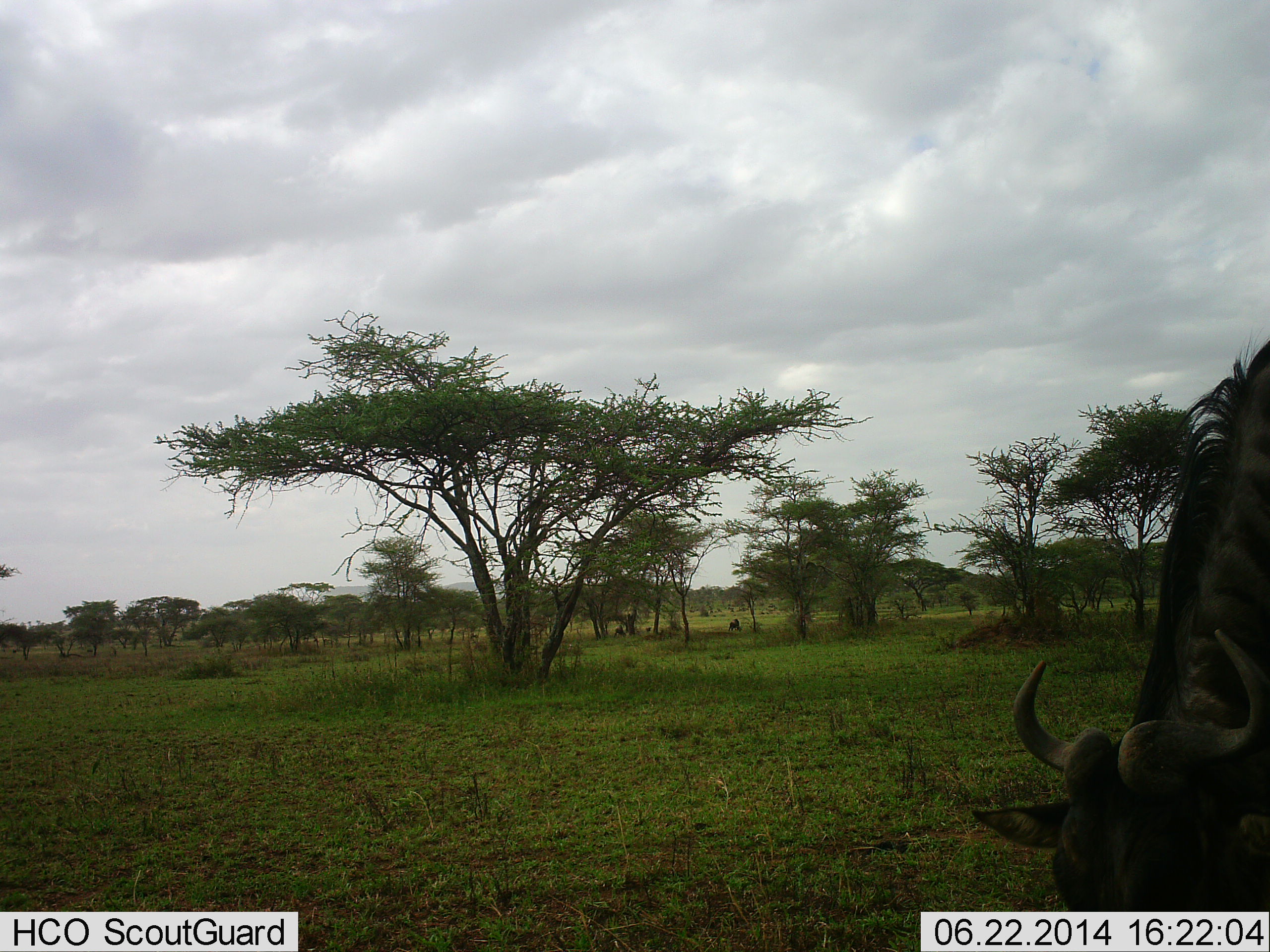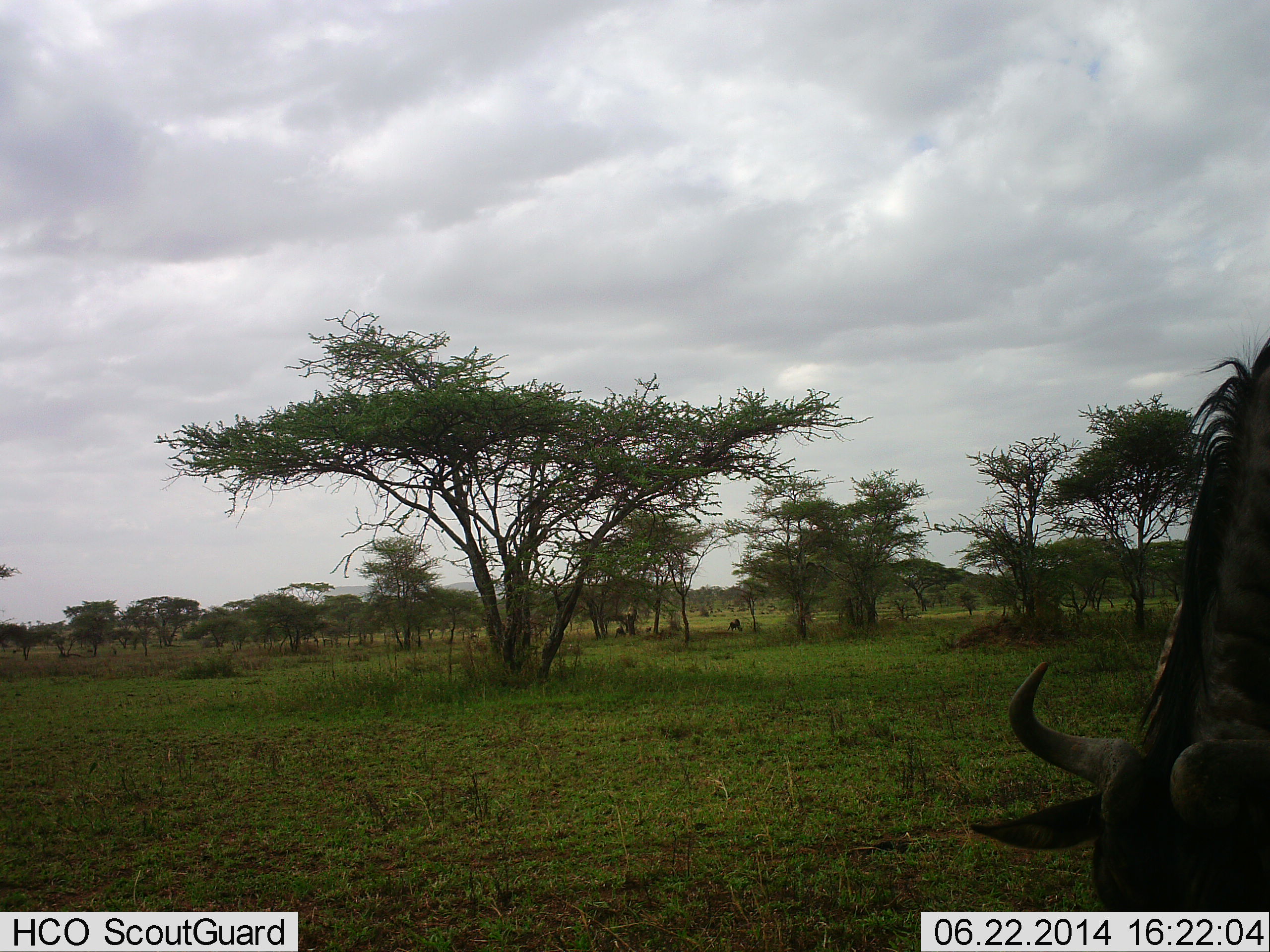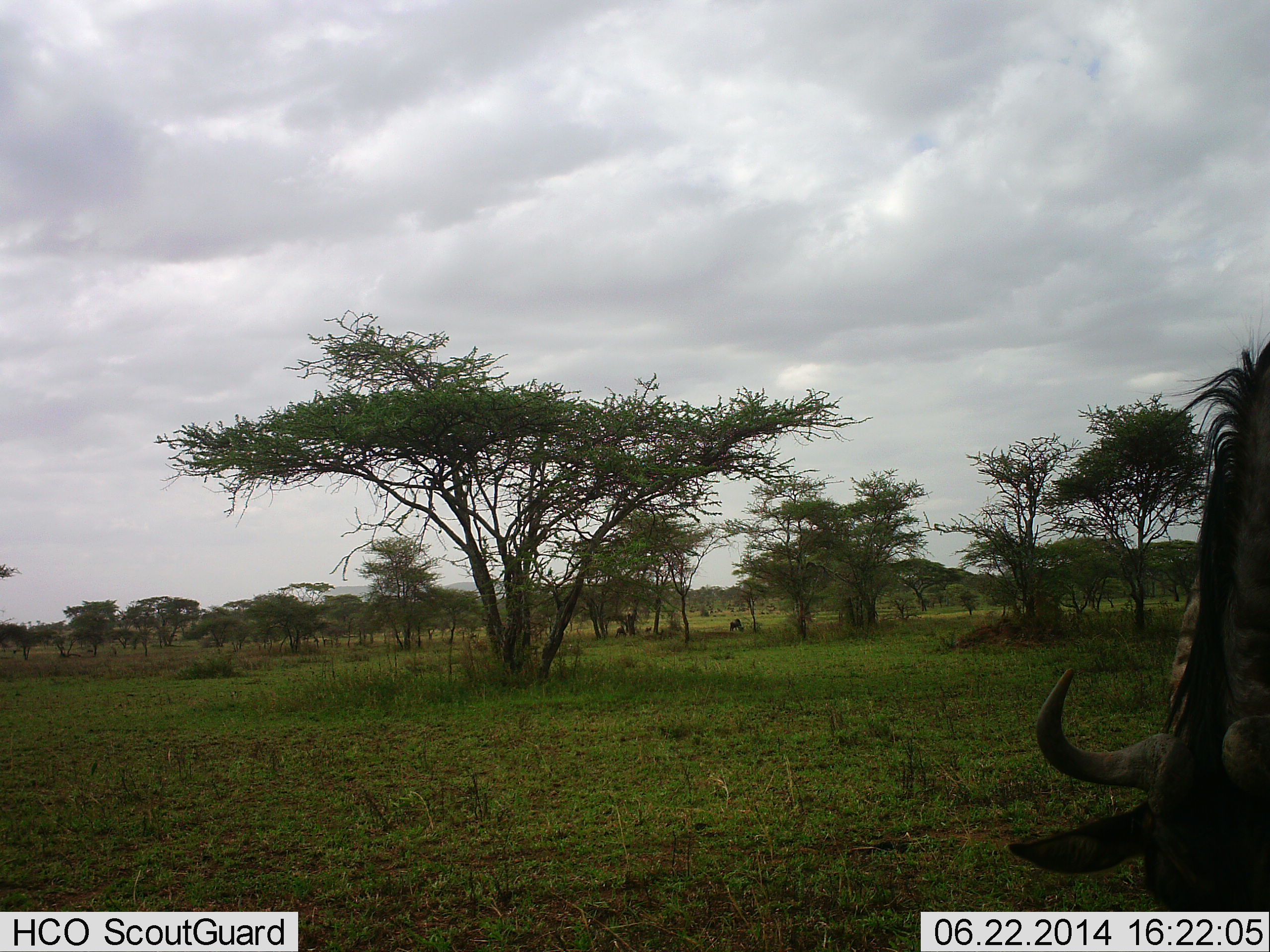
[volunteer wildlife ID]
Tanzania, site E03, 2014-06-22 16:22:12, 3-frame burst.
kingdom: Animalia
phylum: Chordata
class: Mammalia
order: Artiodactyla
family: Bovidae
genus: Connochaetes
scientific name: Connochaetes taurinus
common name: blue wildebeest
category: wildebeest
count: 2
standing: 20%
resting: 0%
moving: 0%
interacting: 0%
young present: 0%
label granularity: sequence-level